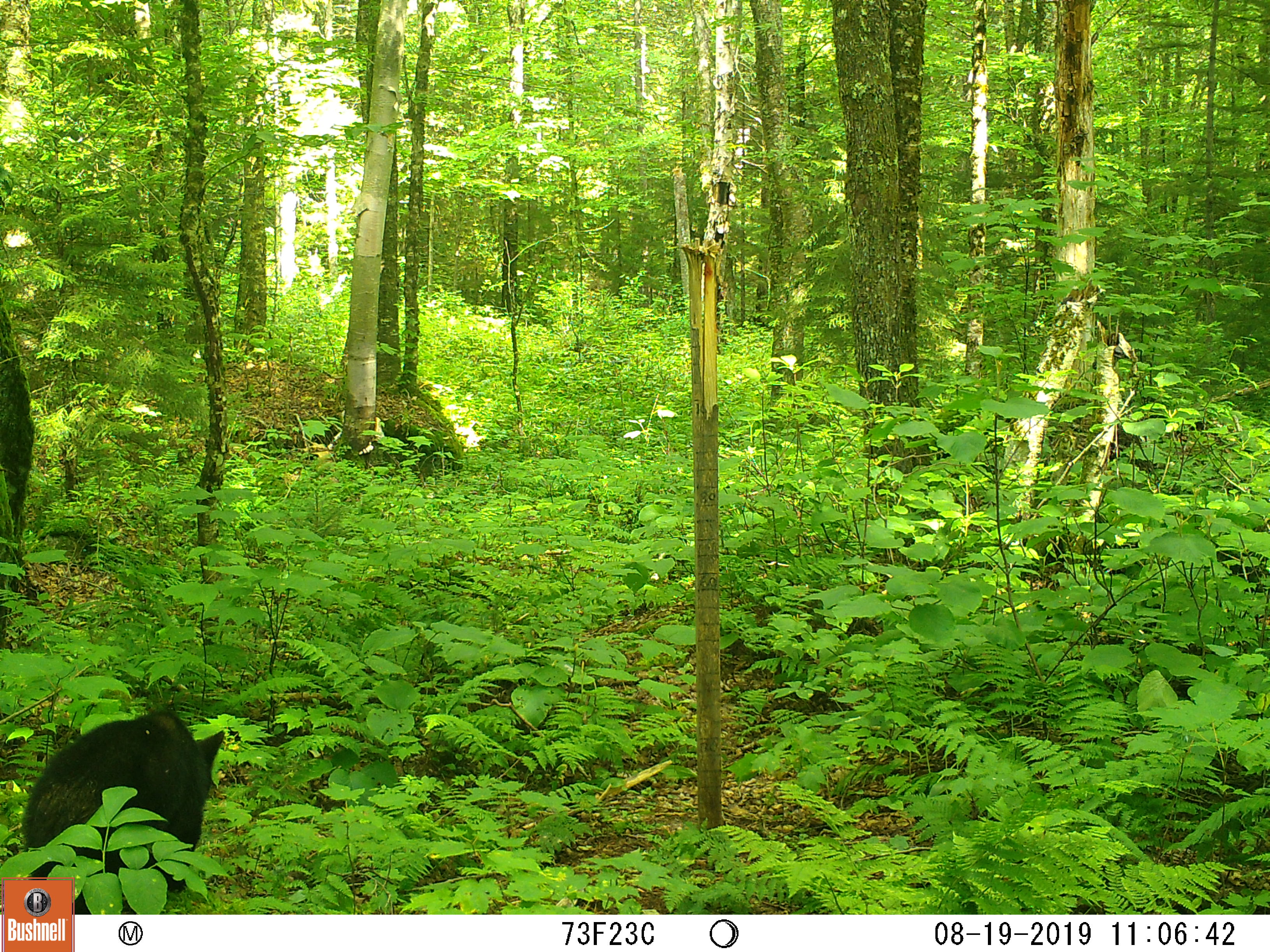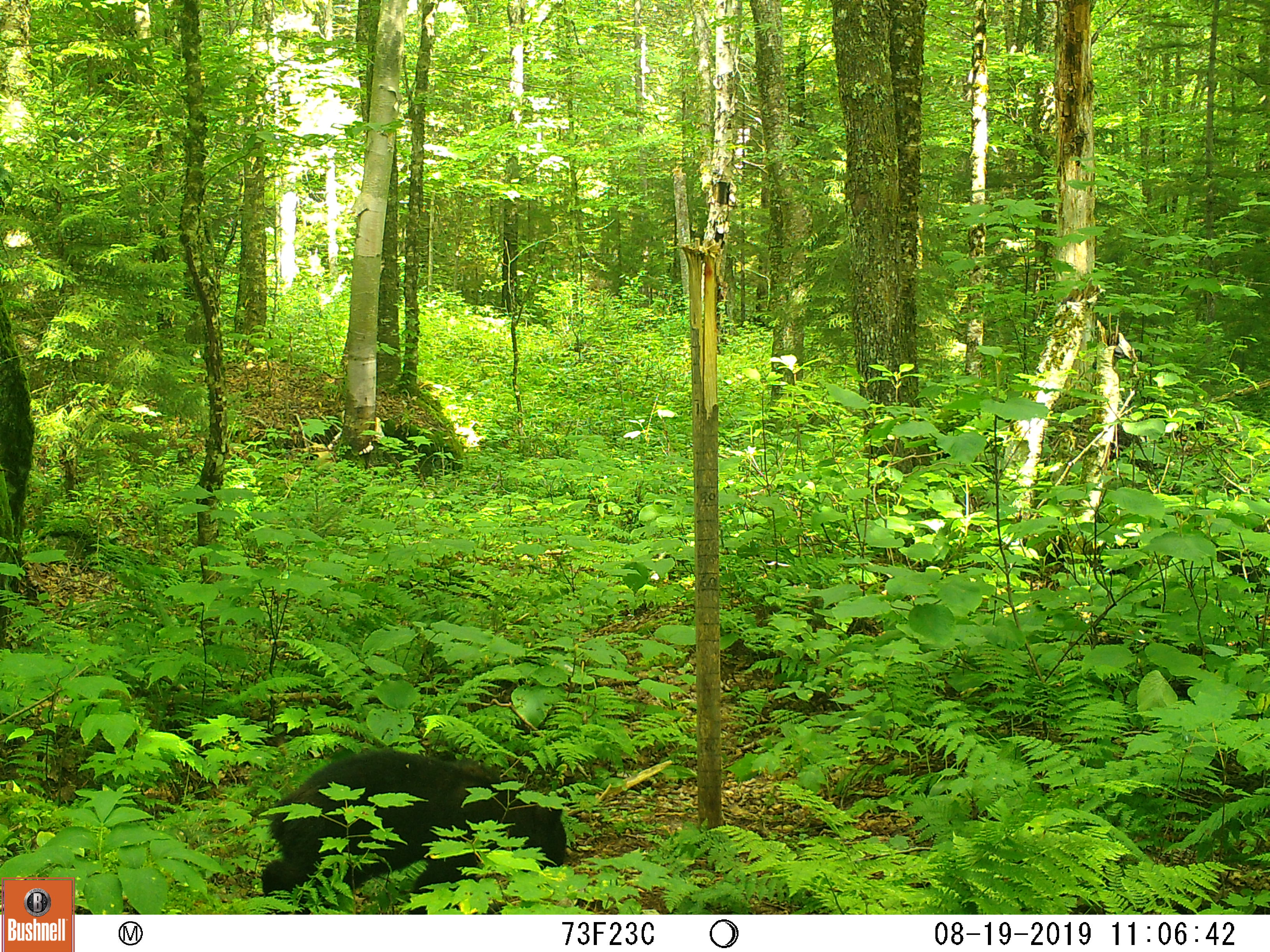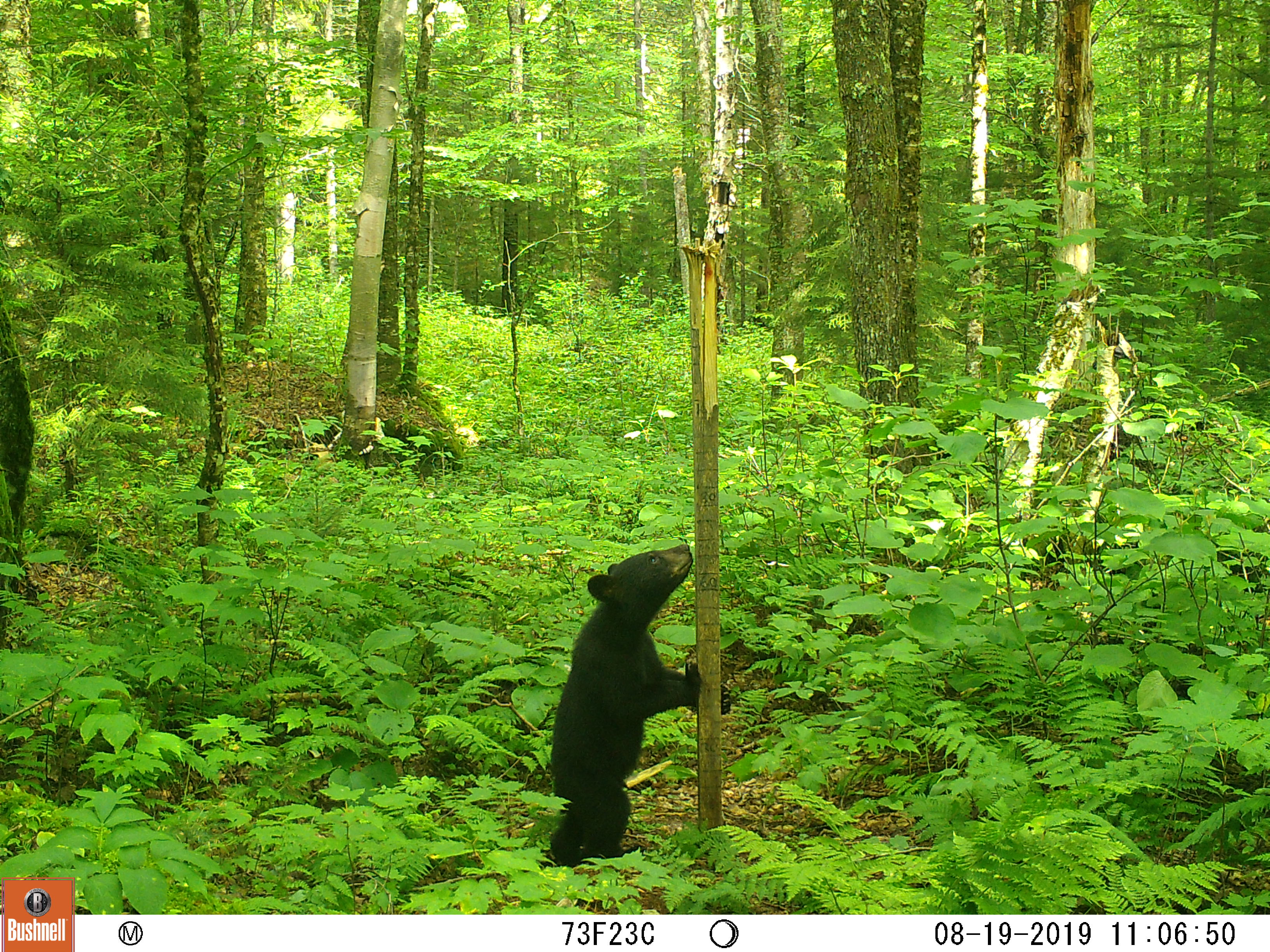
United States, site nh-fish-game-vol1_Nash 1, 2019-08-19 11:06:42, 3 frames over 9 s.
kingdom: Animalia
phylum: Chordata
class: Mammalia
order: Carnivora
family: Ursidae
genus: Ursus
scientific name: Ursus americanus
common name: black bear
Black bear (Ursus americanus).